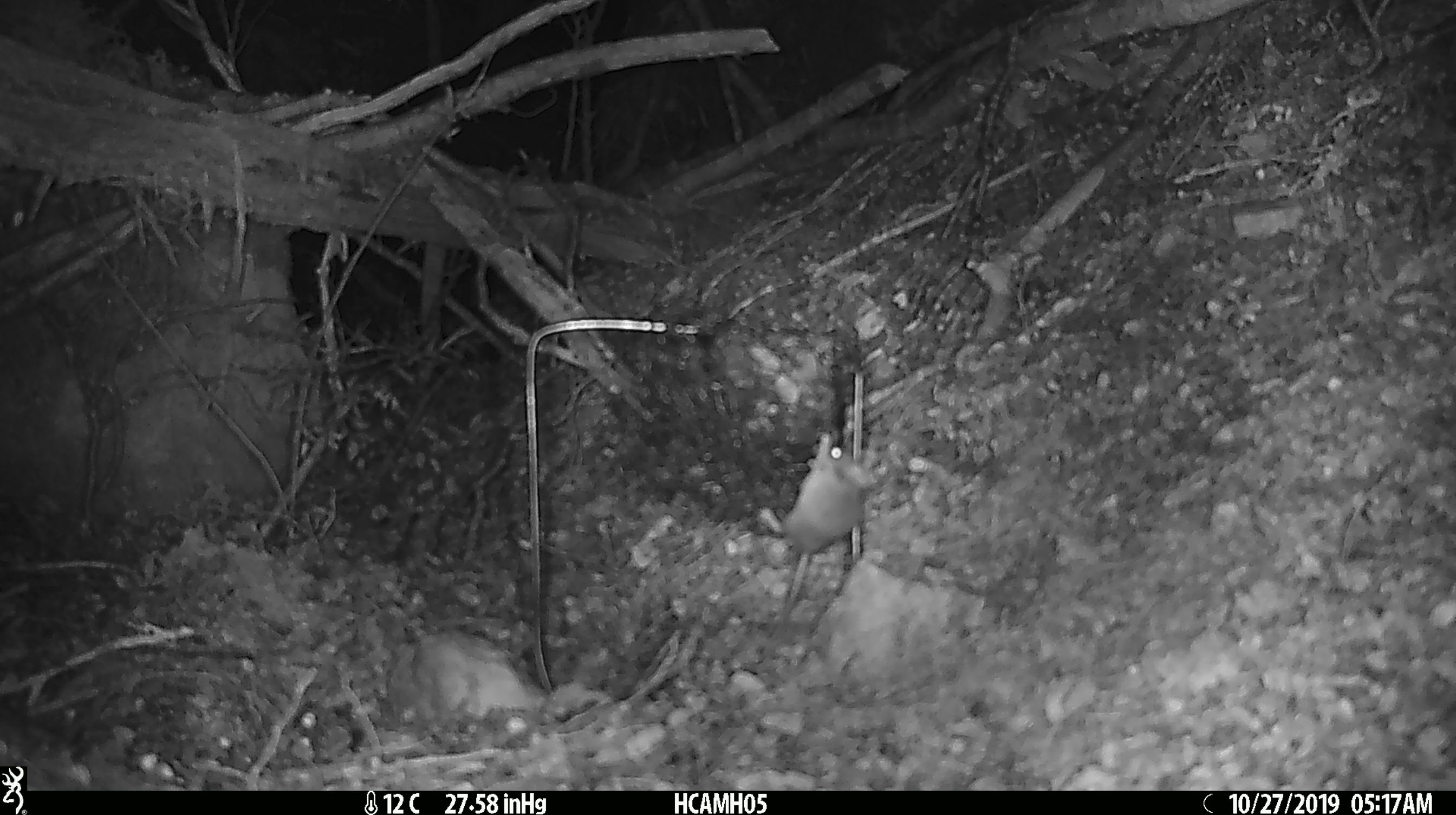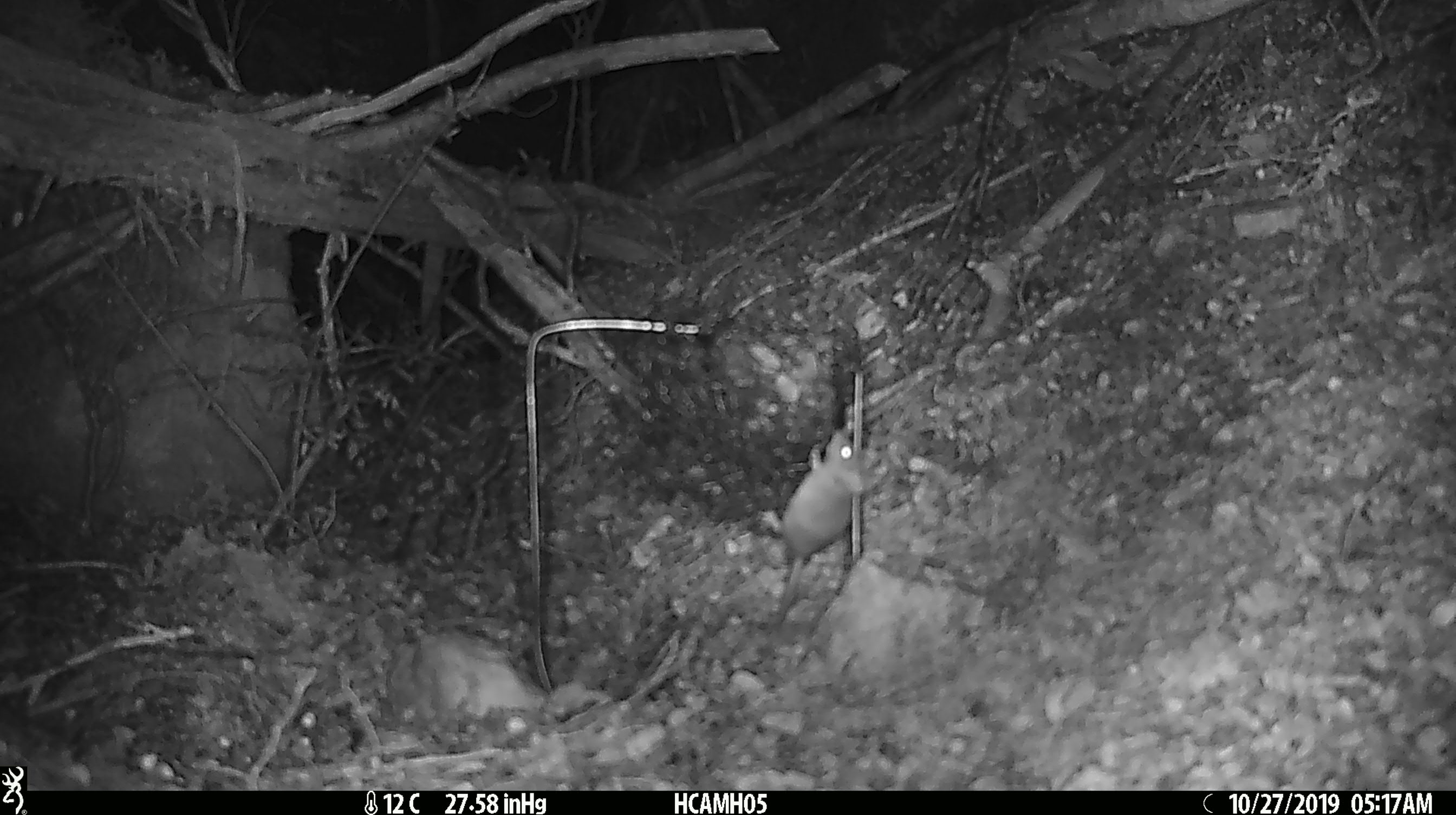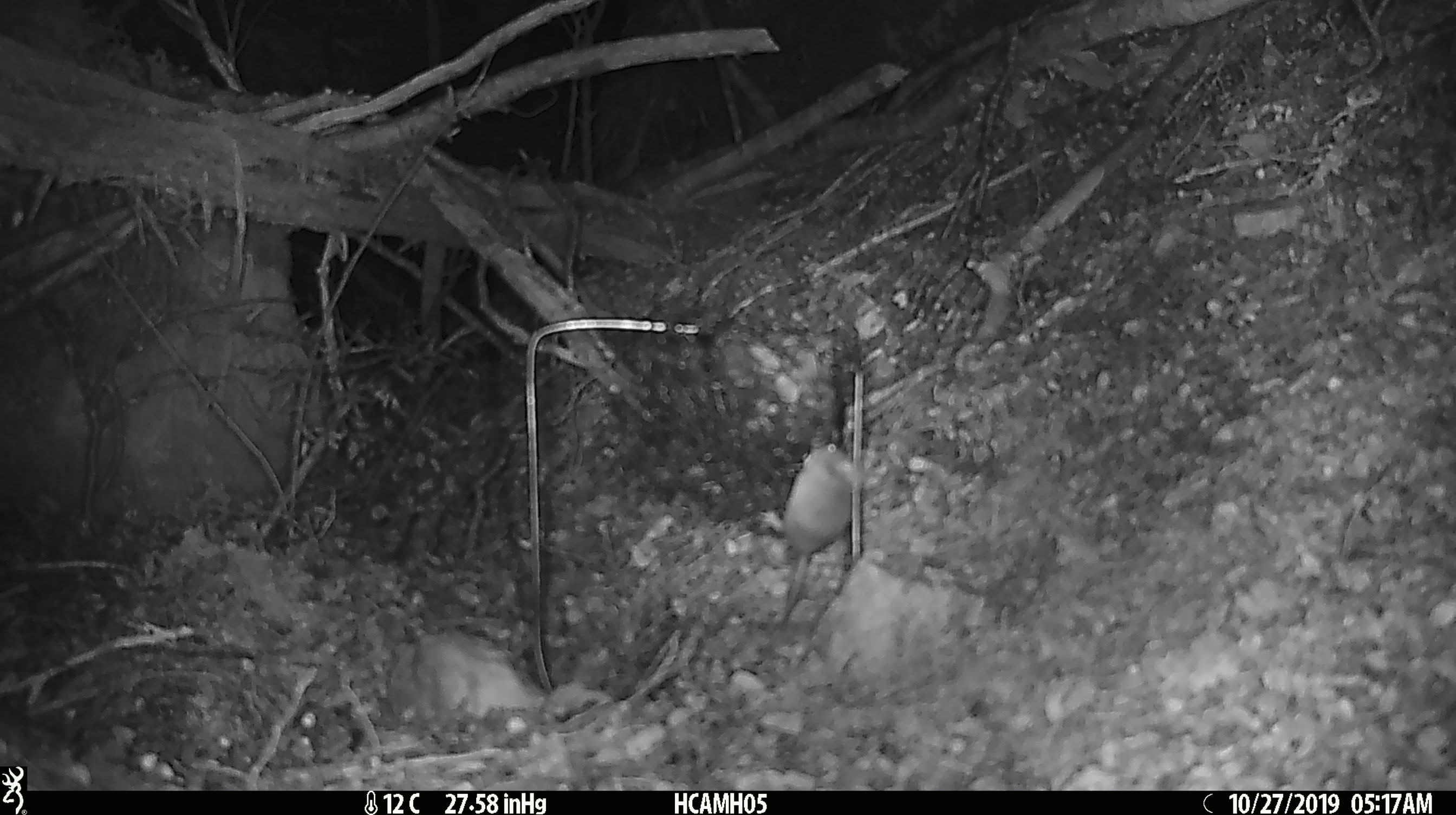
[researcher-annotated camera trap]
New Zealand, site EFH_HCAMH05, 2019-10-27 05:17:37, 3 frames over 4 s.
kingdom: Animalia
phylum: Chordata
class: Mammalia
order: Rodentia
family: Muridae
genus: Mus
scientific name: Mus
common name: mouse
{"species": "mouse (Mus)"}